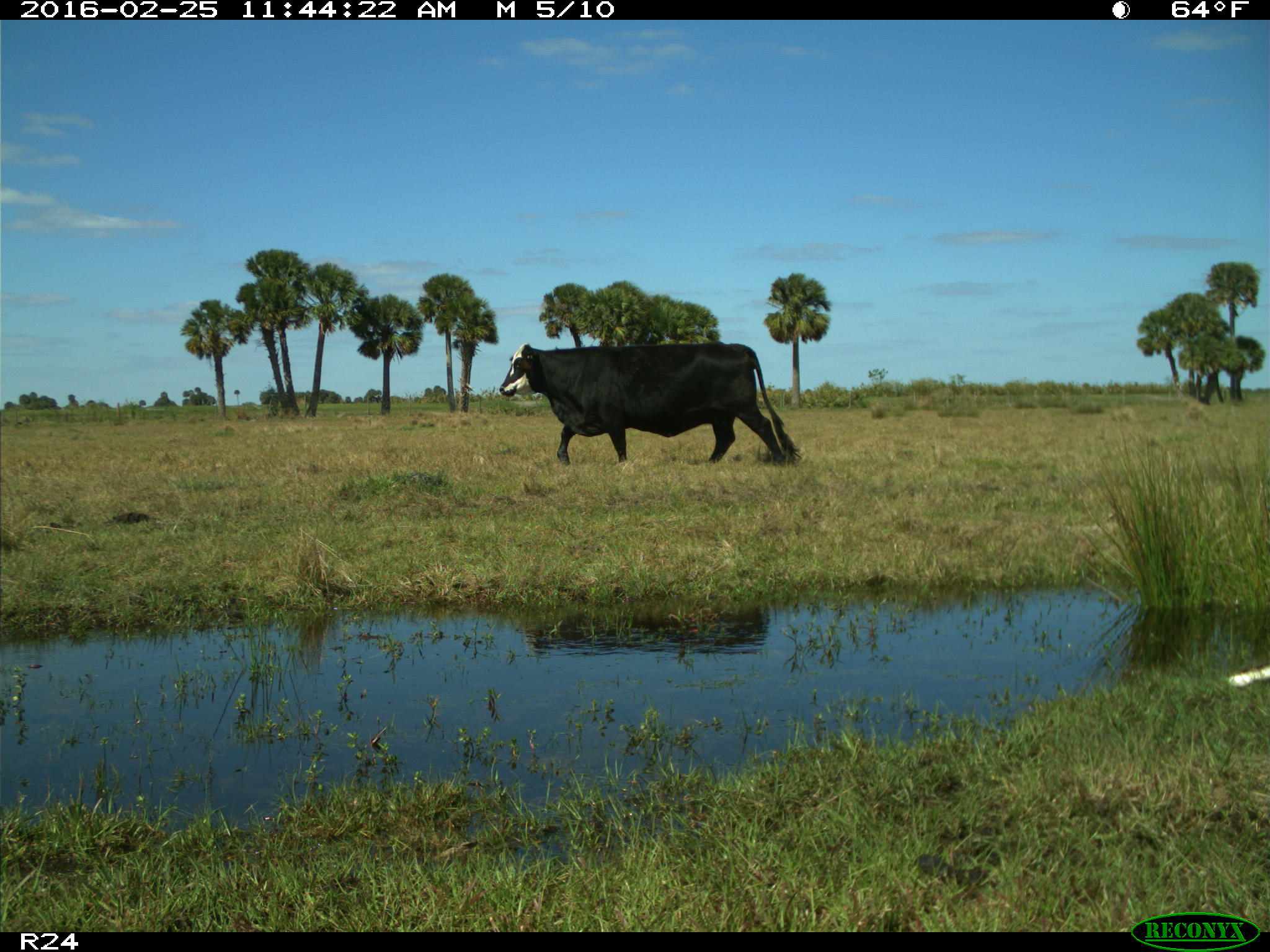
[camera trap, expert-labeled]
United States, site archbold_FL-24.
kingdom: Animalia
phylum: Chordata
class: Mammalia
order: Artiodactyla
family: Bovidae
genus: Bos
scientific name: Bos taurus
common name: domestic cow